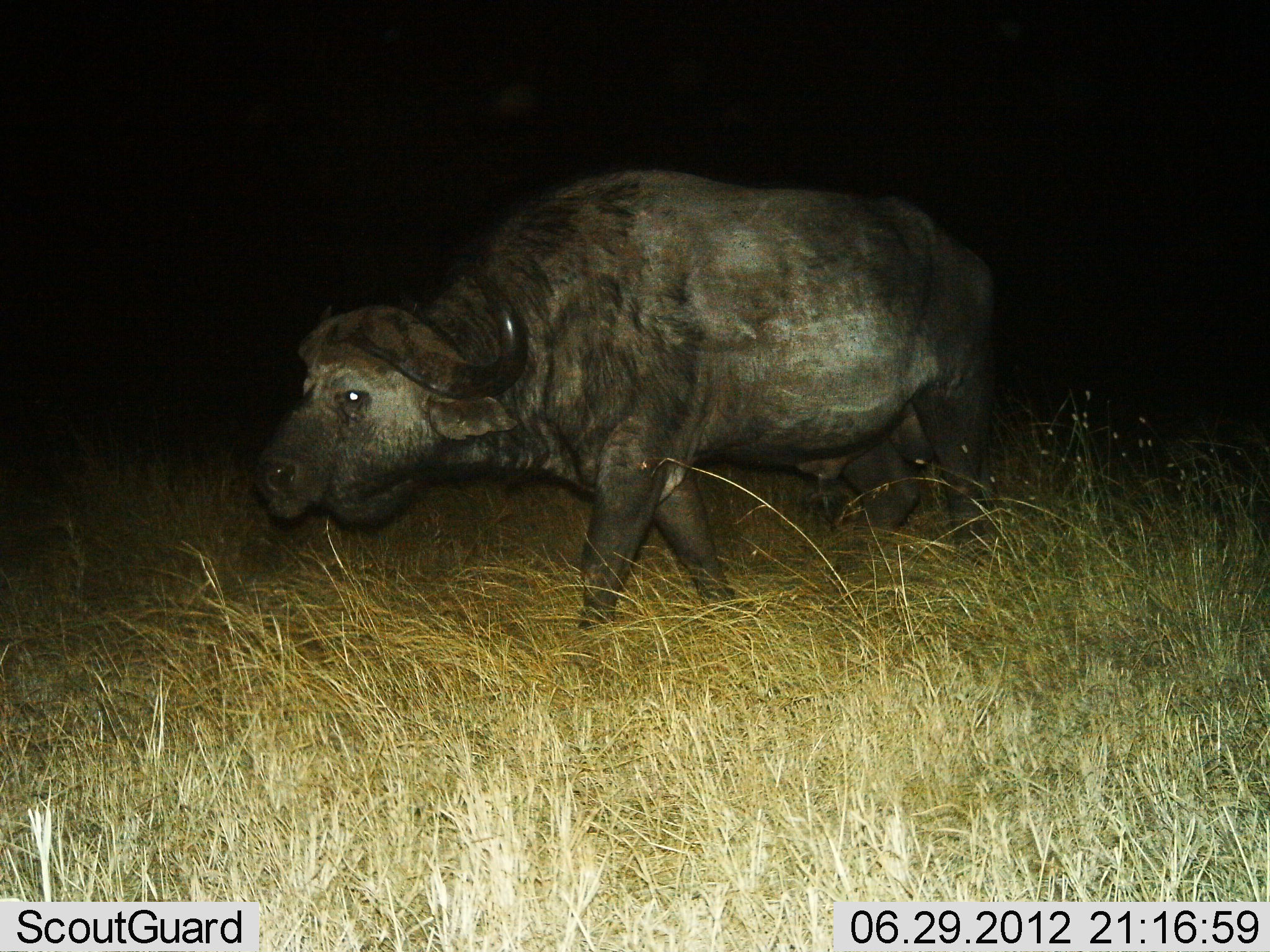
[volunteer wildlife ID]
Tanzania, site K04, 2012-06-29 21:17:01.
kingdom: Animalia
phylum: Chordata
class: Mammalia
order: Artiodactyla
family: Bovidae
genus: Syncerus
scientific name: Syncerus caffer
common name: cape buffalo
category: buffalo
Buffalo (cape buffalo) (Syncerus caffer), count 1. Behavior (volunteer vote fractions): standing 10%, resting 0%, moving 90%, interacting 0%. Young present (vote fraction): 0%. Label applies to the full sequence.